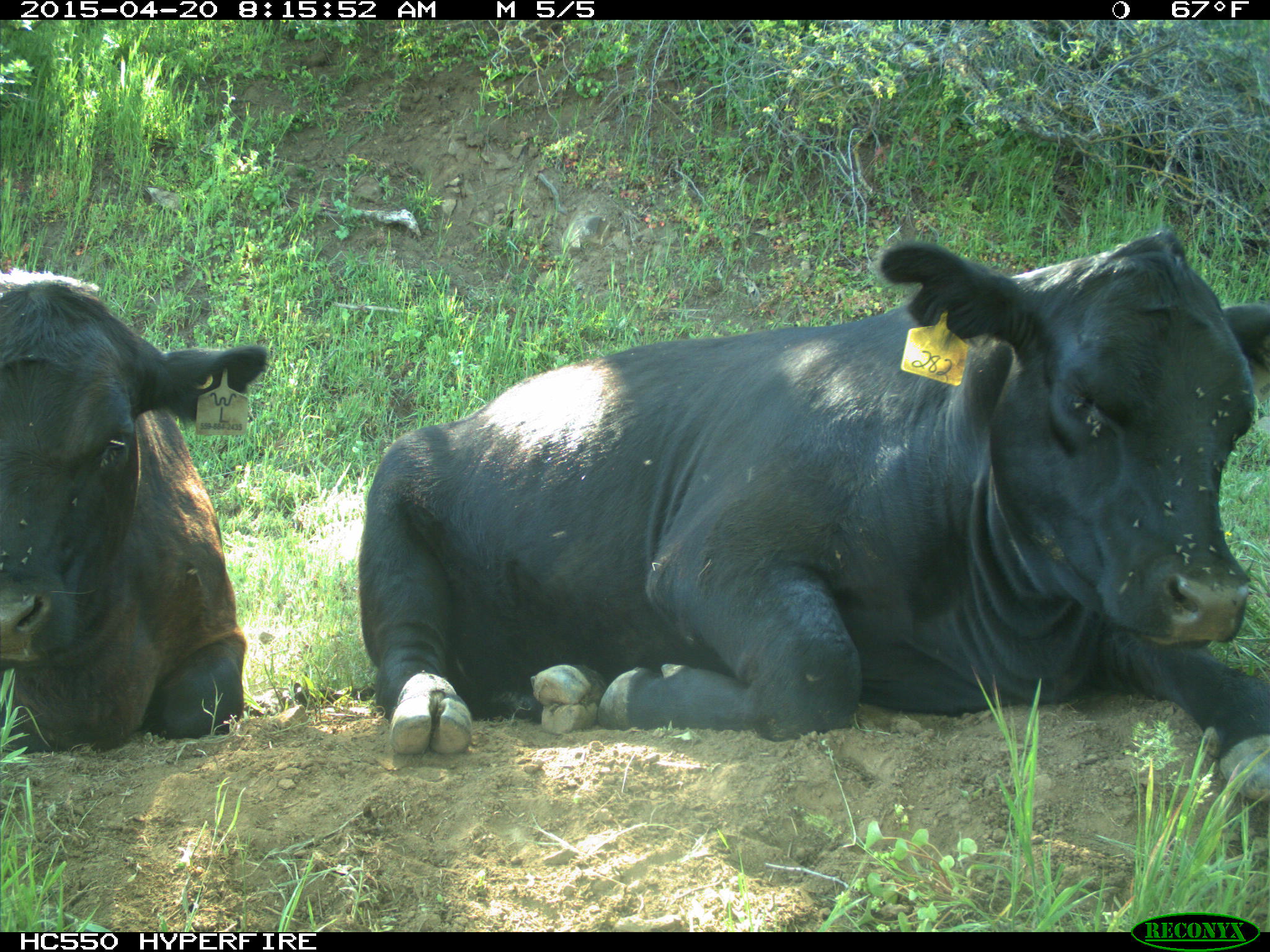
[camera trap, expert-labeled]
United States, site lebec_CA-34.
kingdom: Animalia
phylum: Chordata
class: Mammalia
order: Artiodactyla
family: Bovidae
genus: Bos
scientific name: Bos taurus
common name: domestic cow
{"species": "Bos taurus (domestic cow)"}